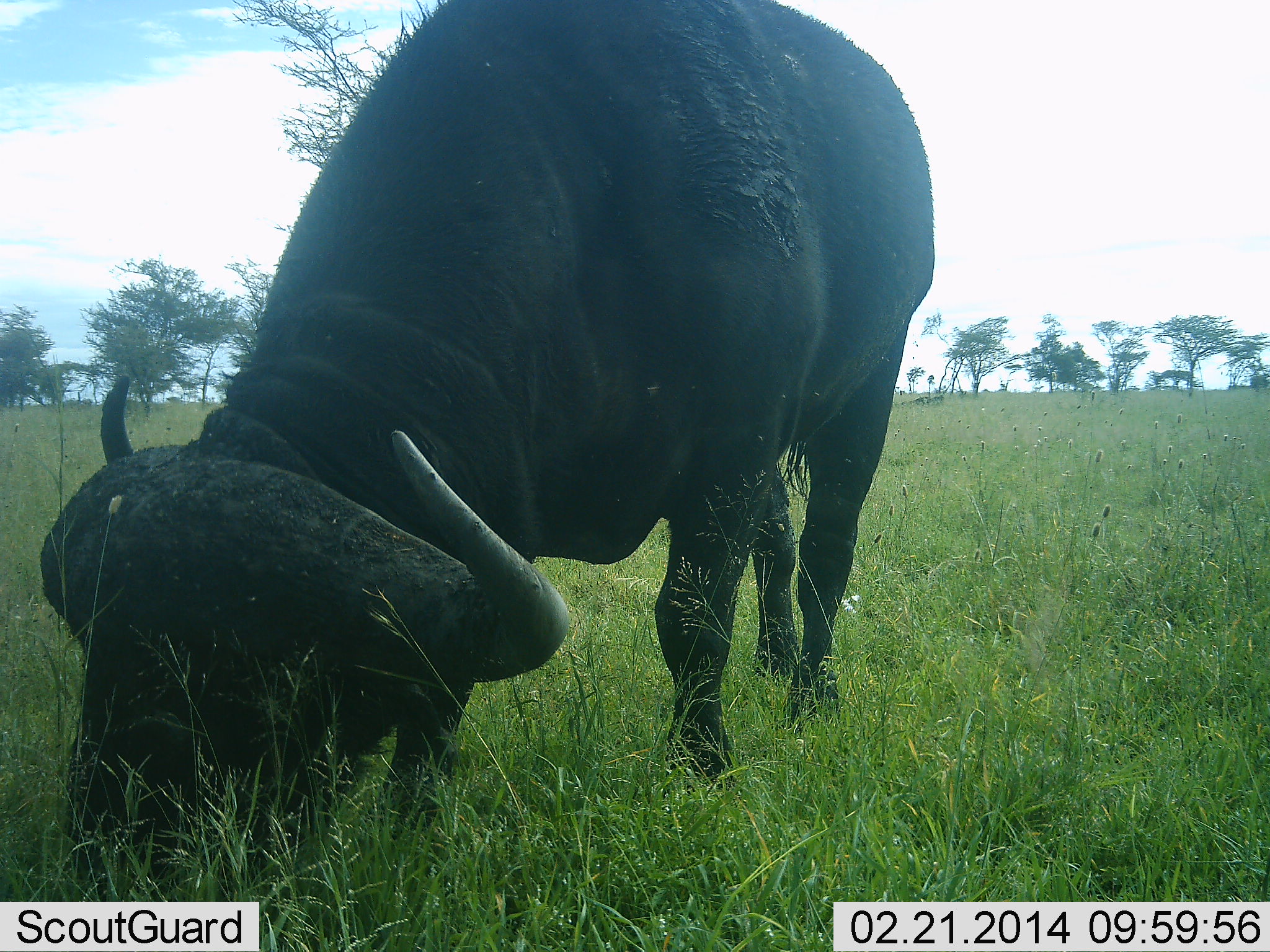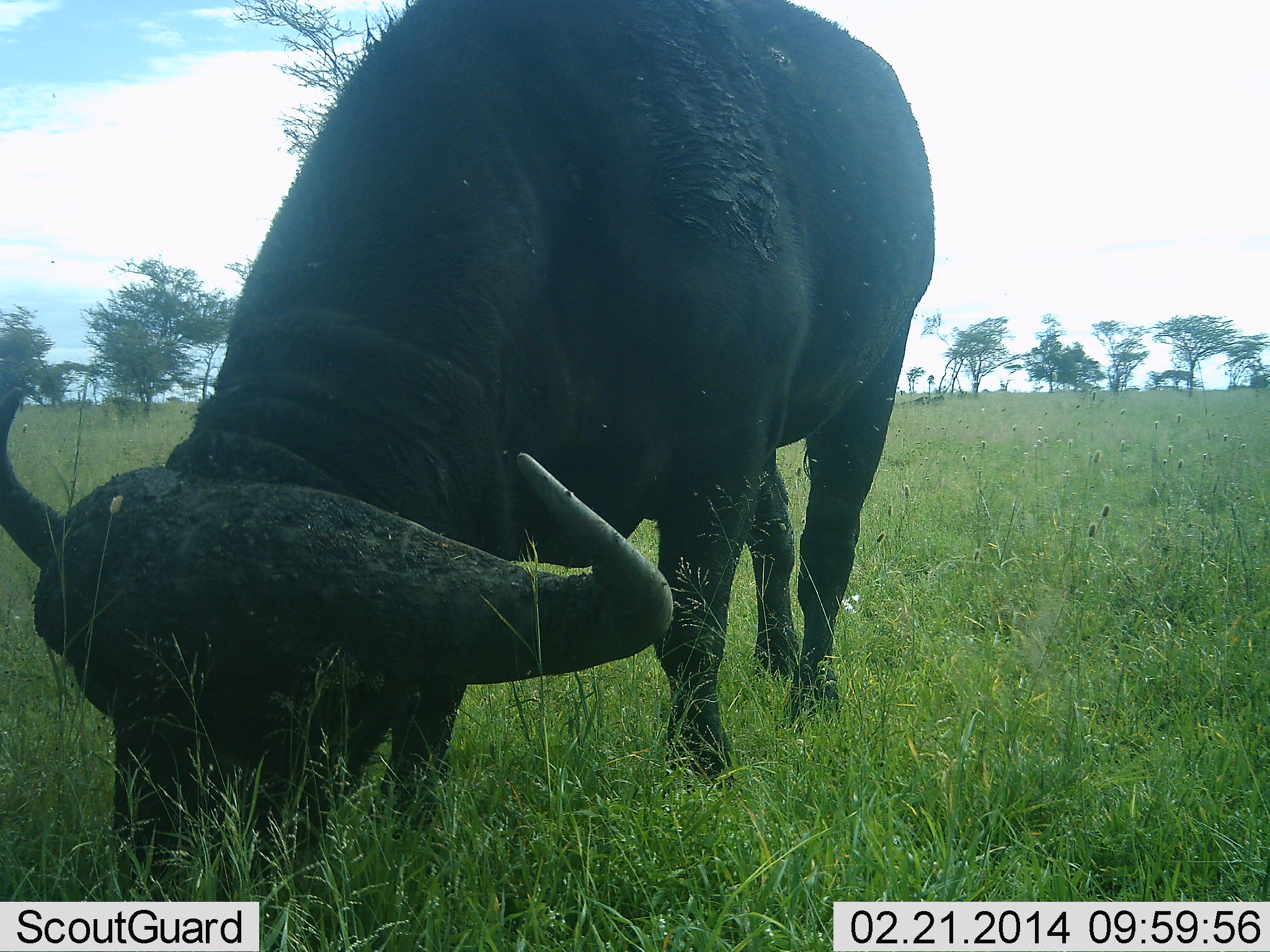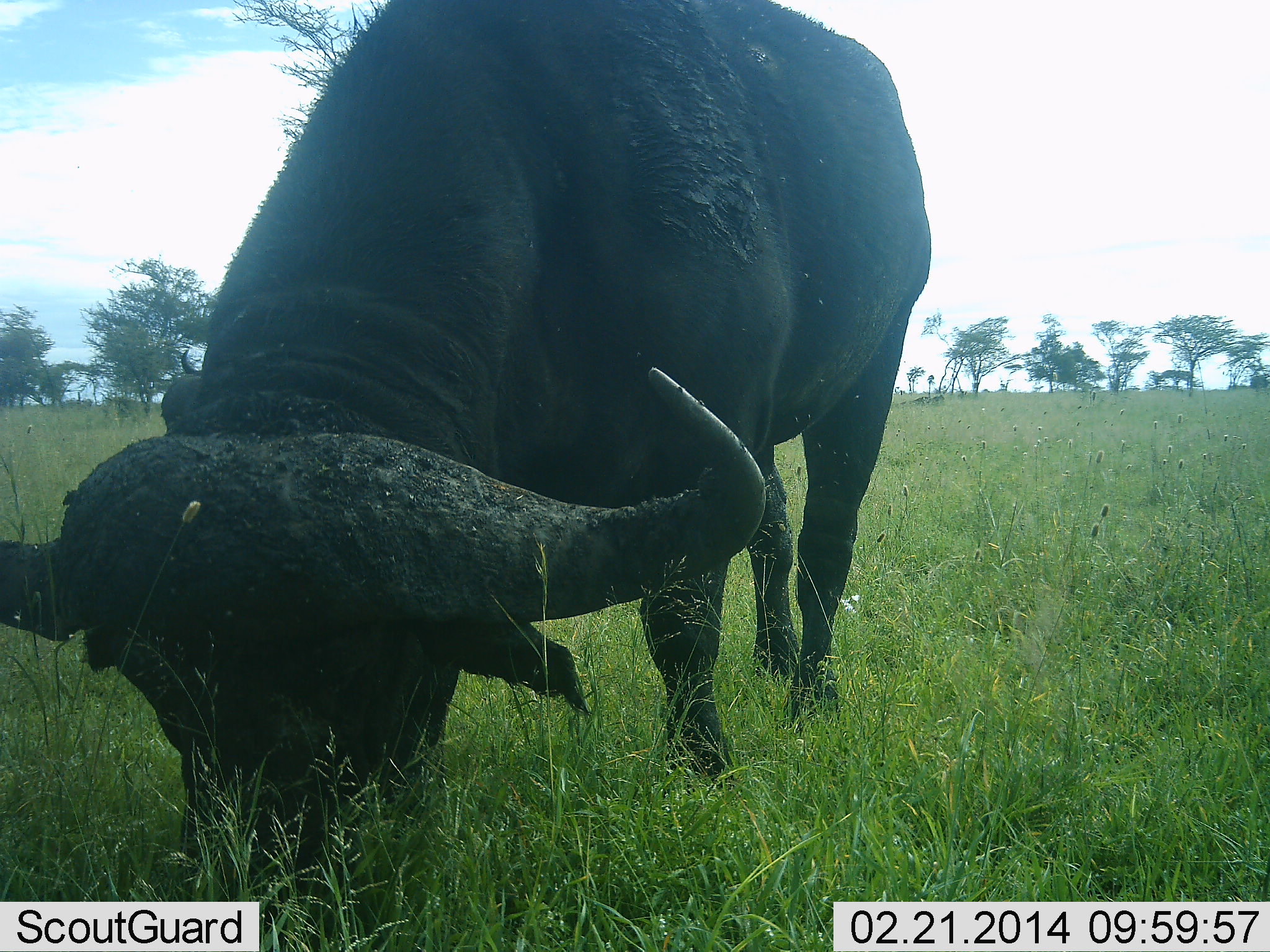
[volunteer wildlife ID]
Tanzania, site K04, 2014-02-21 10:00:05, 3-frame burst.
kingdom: Animalia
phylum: Chordata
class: Mammalia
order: Artiodactyla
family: Bovidae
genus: Syncerus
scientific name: Syncerus caffer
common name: cape buffalo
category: buffalo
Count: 1.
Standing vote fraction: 9%.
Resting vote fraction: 0%.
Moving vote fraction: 0%.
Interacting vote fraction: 0%.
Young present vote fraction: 0%.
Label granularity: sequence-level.